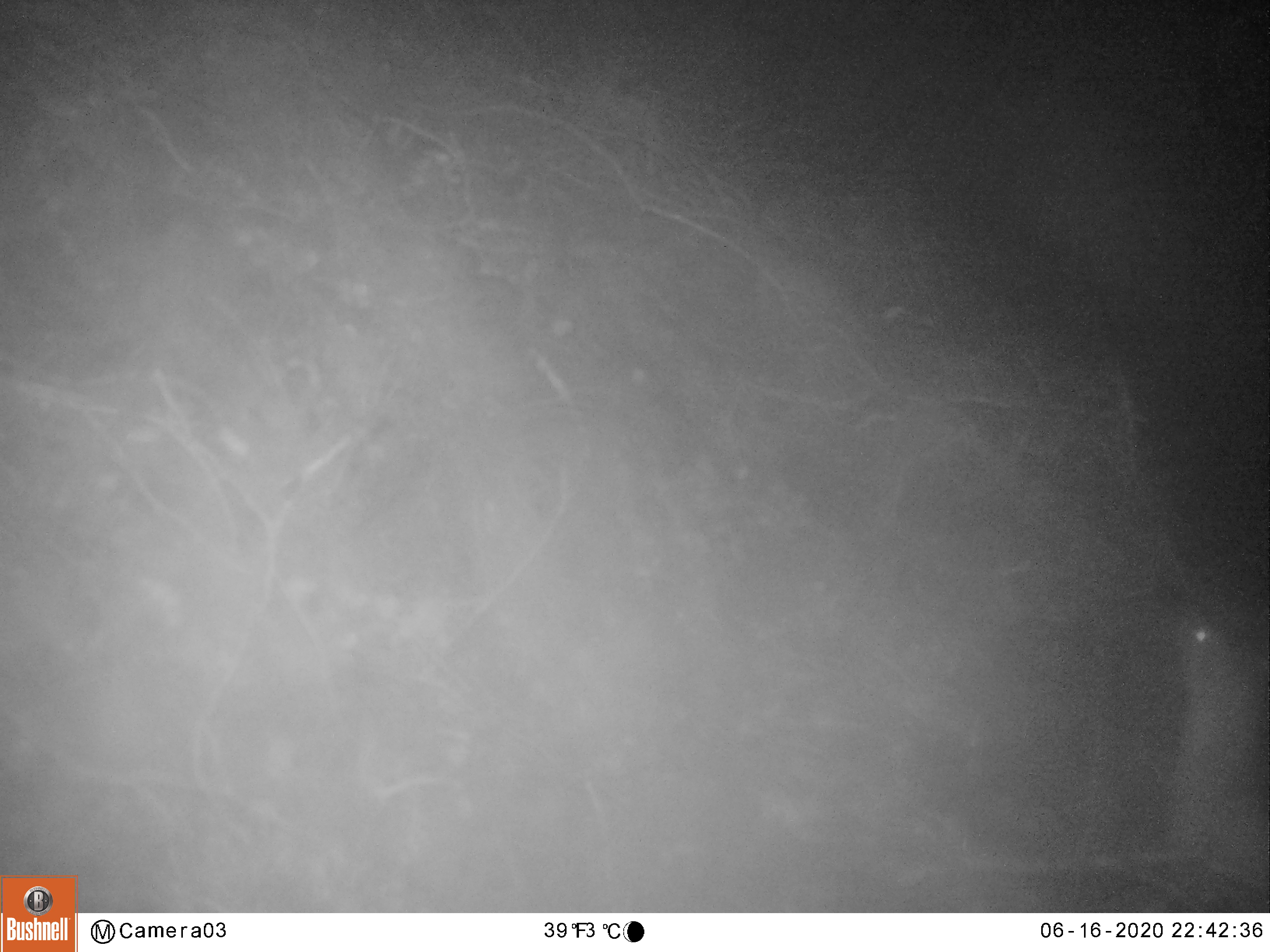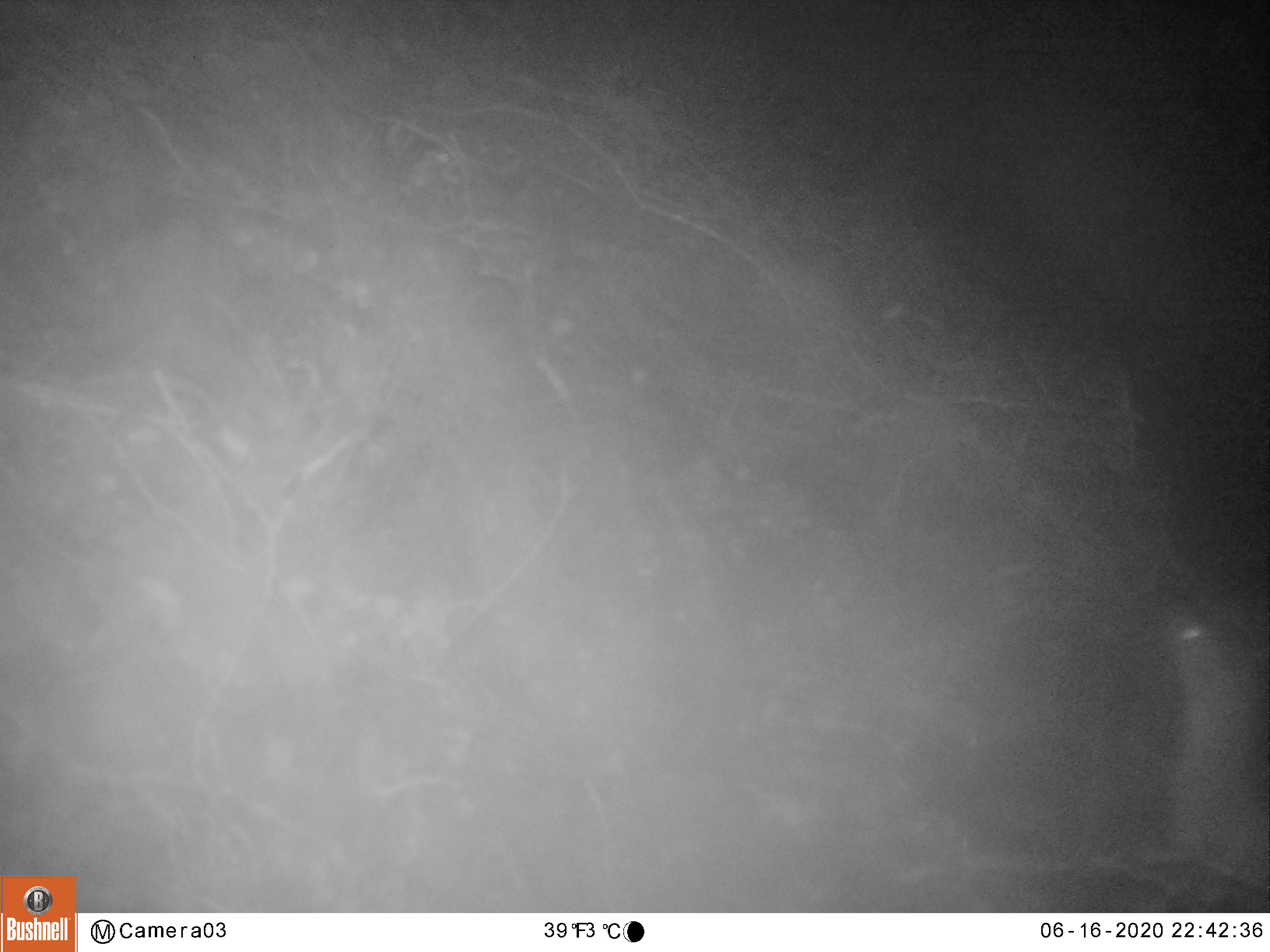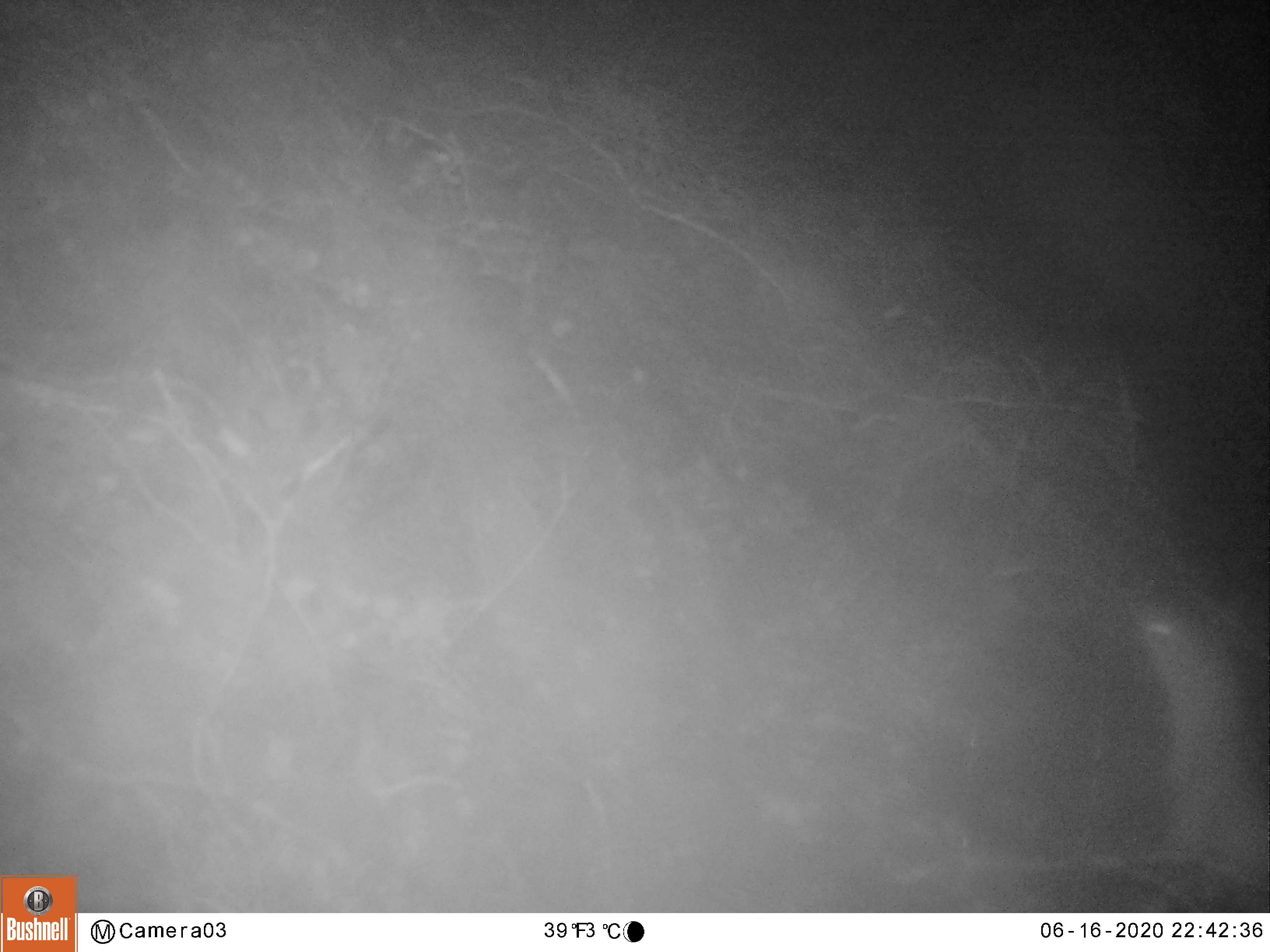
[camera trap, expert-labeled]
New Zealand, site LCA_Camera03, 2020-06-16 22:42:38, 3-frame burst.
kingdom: Animalia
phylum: Chordata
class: Mammalia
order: Carnivora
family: Mustelidae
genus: Mustela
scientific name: Mustela erminea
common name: stoat